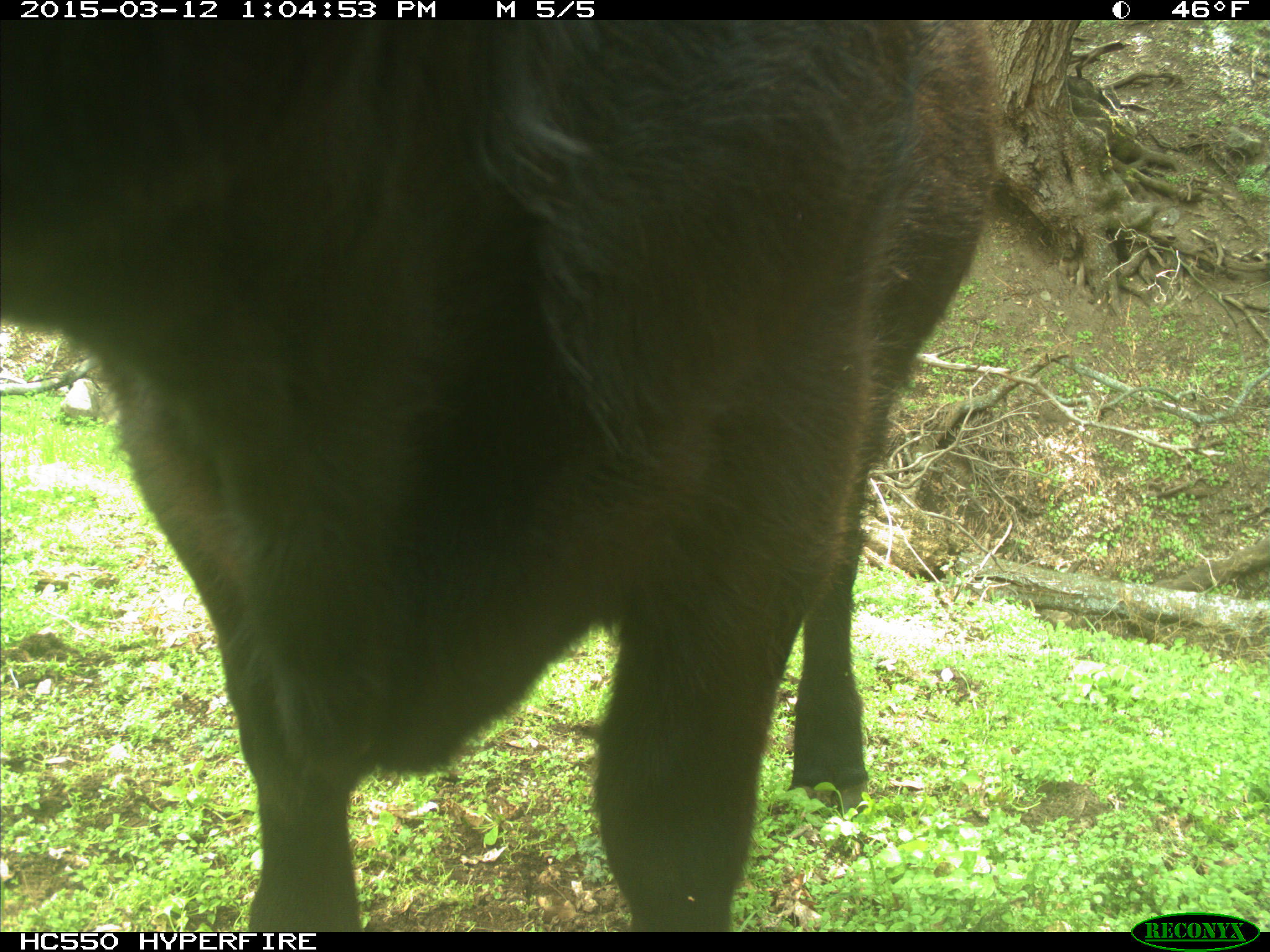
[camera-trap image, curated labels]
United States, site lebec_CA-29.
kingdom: Animalia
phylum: Chordata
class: Mammalia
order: Artiodactyla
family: Bovidae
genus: Bos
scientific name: Bos taurus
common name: domestic cow